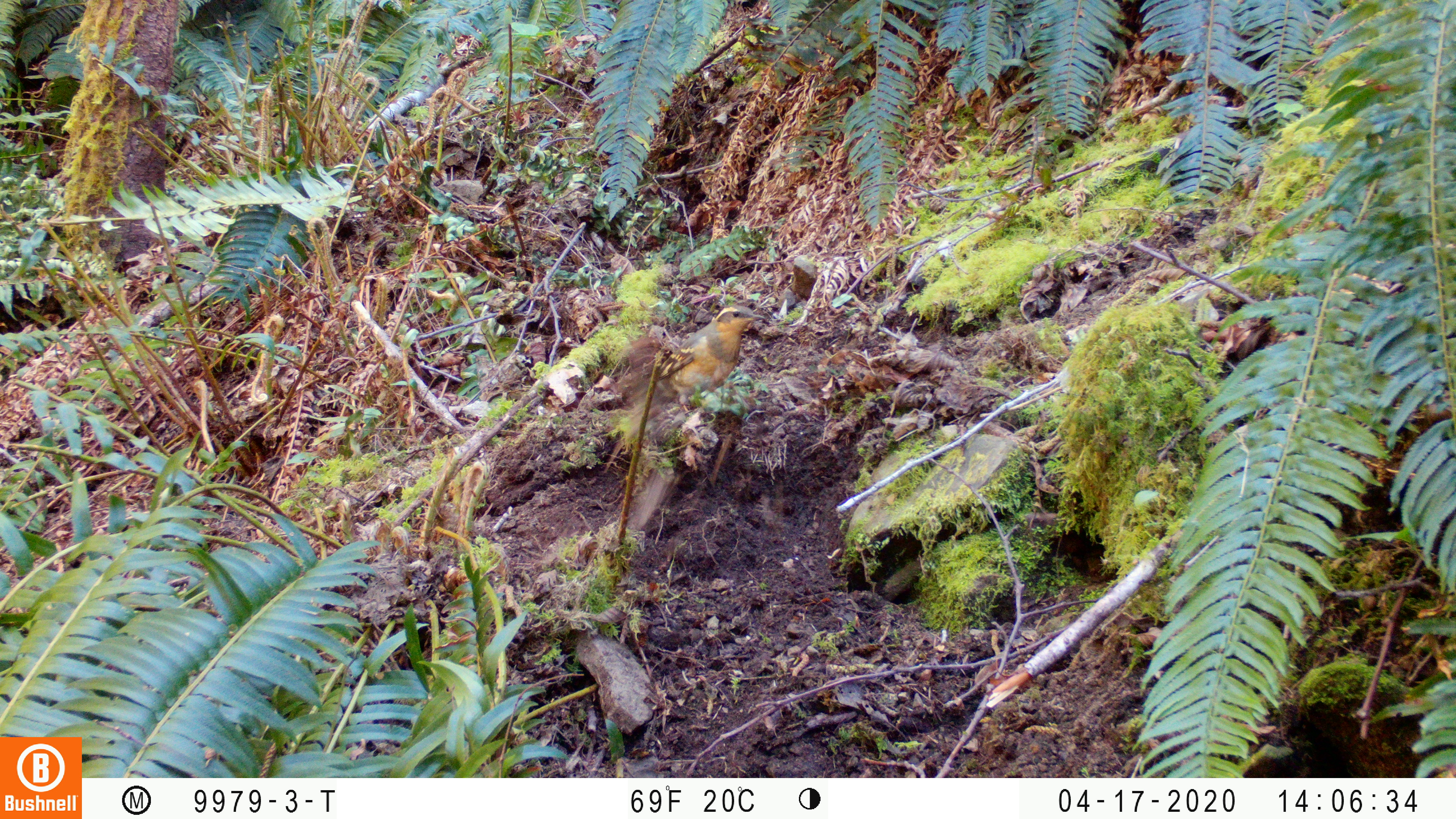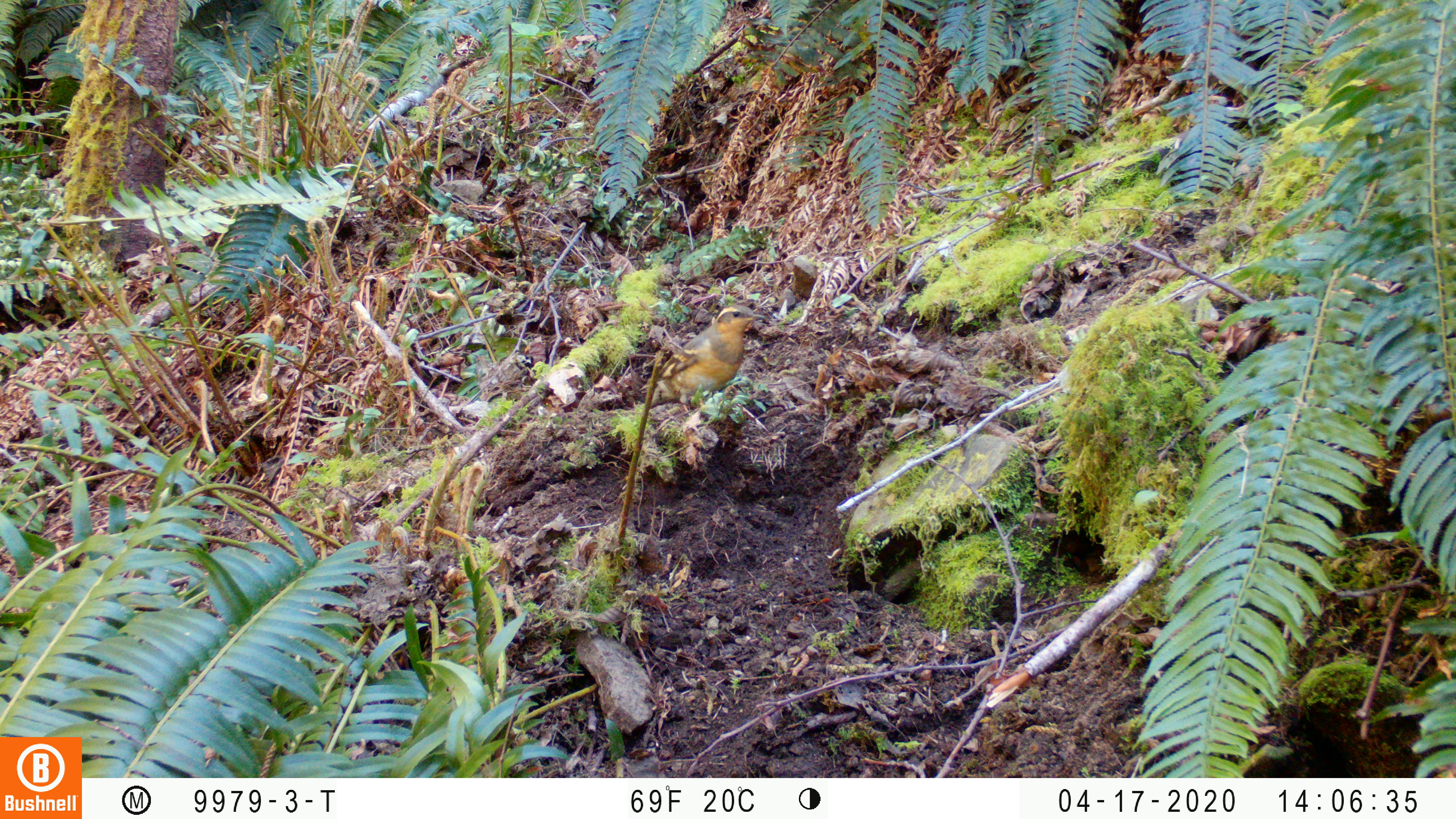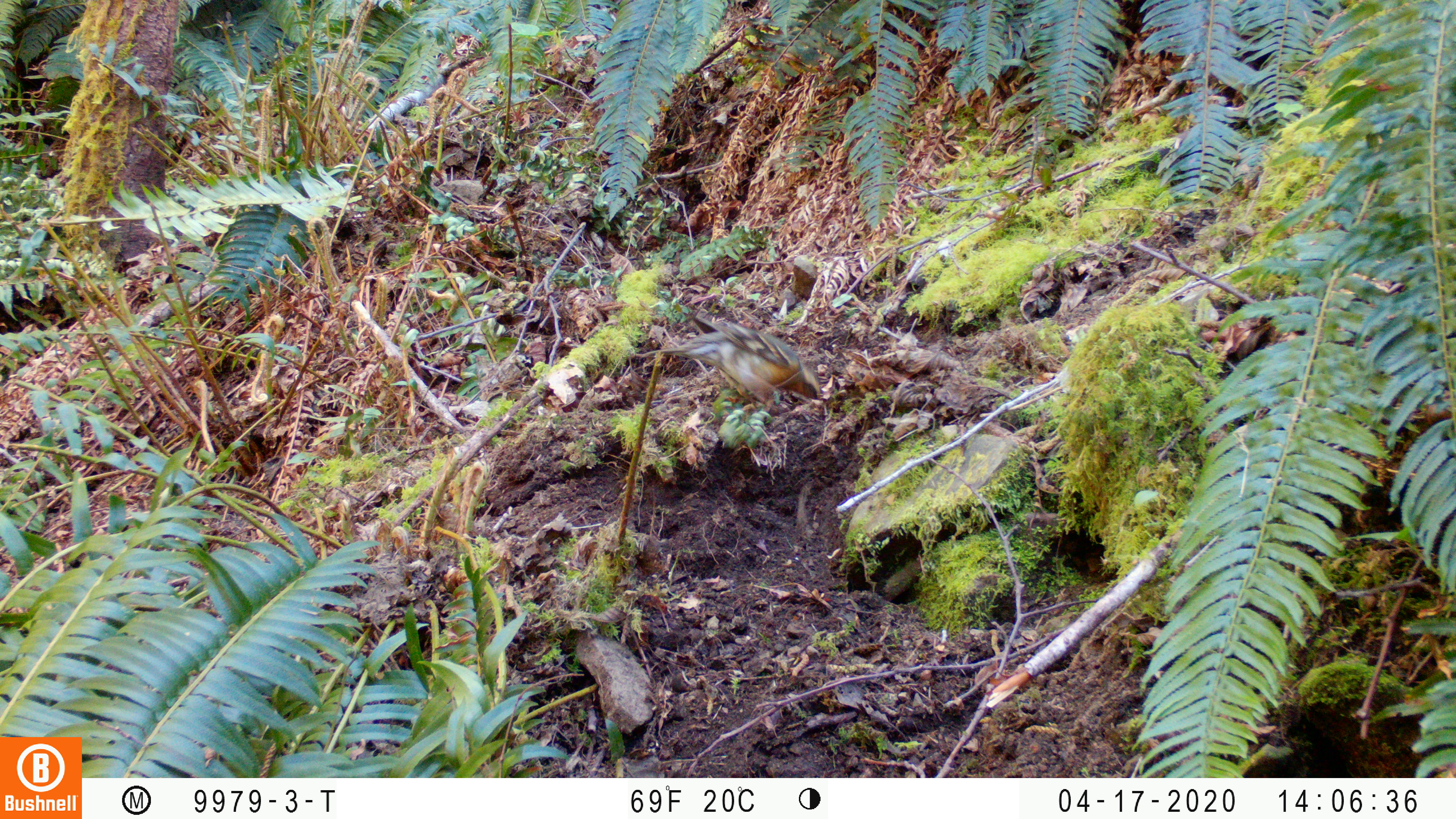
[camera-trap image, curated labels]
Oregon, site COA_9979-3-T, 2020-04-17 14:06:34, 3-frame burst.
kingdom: Animalia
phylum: Chordata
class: Aves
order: Passeriformes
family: Turdidae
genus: Ixoreus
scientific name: Ixoreus naevius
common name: varied thrush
Varied thrush (Ixoreus naevius).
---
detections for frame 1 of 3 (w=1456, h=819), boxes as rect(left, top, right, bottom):
varied thrush: rect(646, 304, 766, 418)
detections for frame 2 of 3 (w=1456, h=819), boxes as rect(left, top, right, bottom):
varied thrush: rect(639, 300, 763, 414)